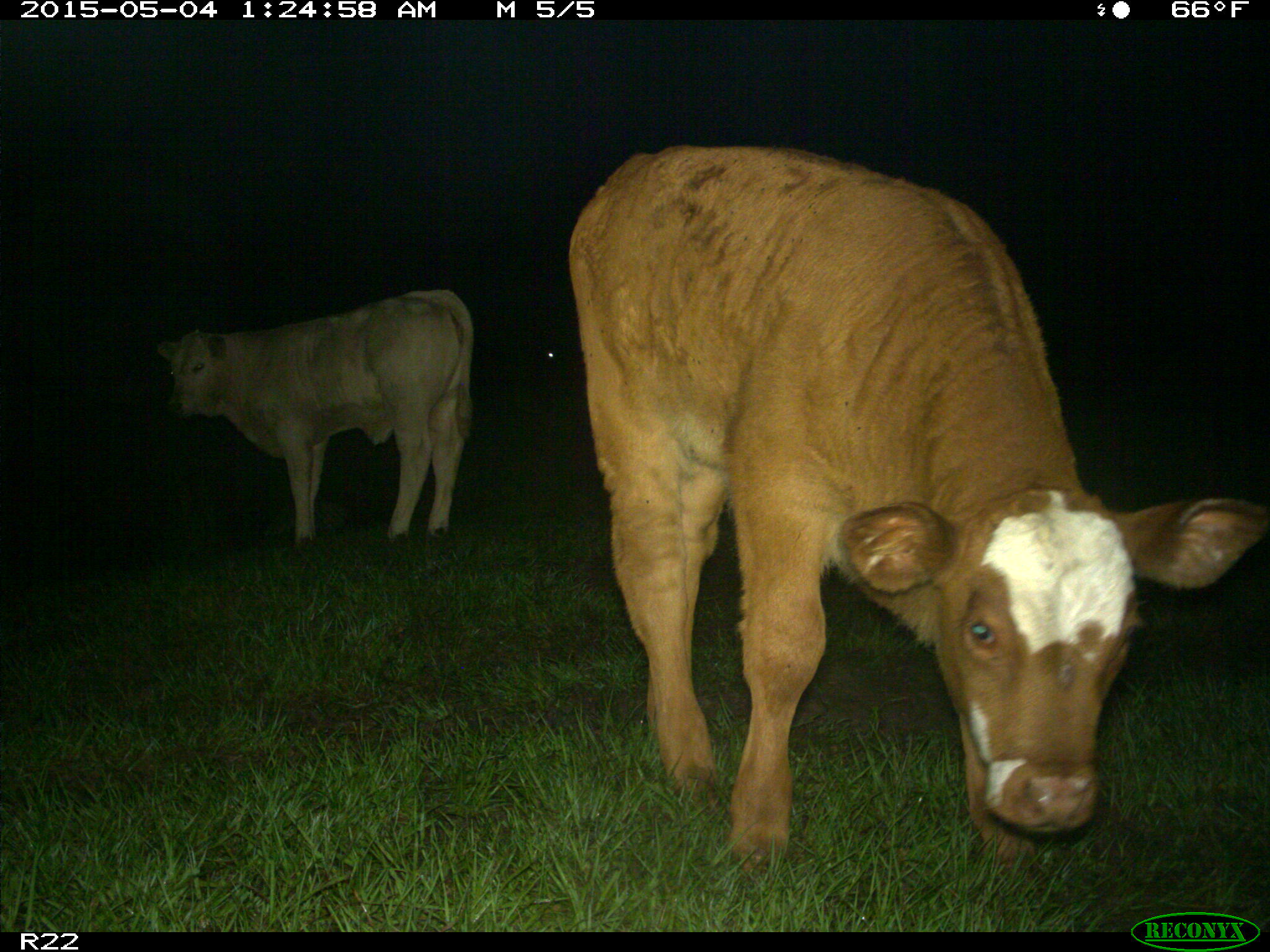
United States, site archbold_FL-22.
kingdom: Animalia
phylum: Chordata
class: Mammalia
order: Artiodactyla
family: Bovidae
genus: Bos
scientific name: Bos taurus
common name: domestic cow